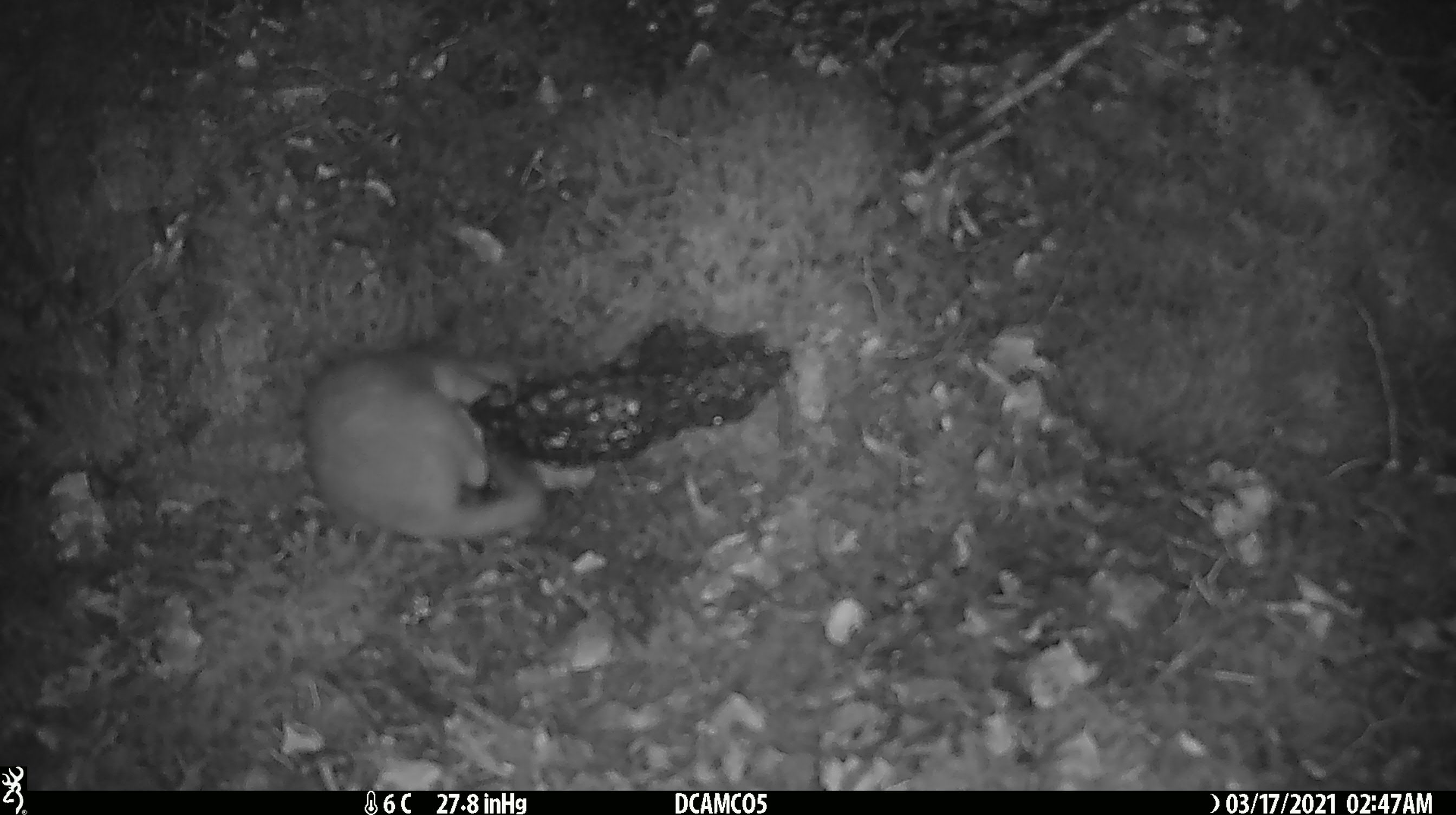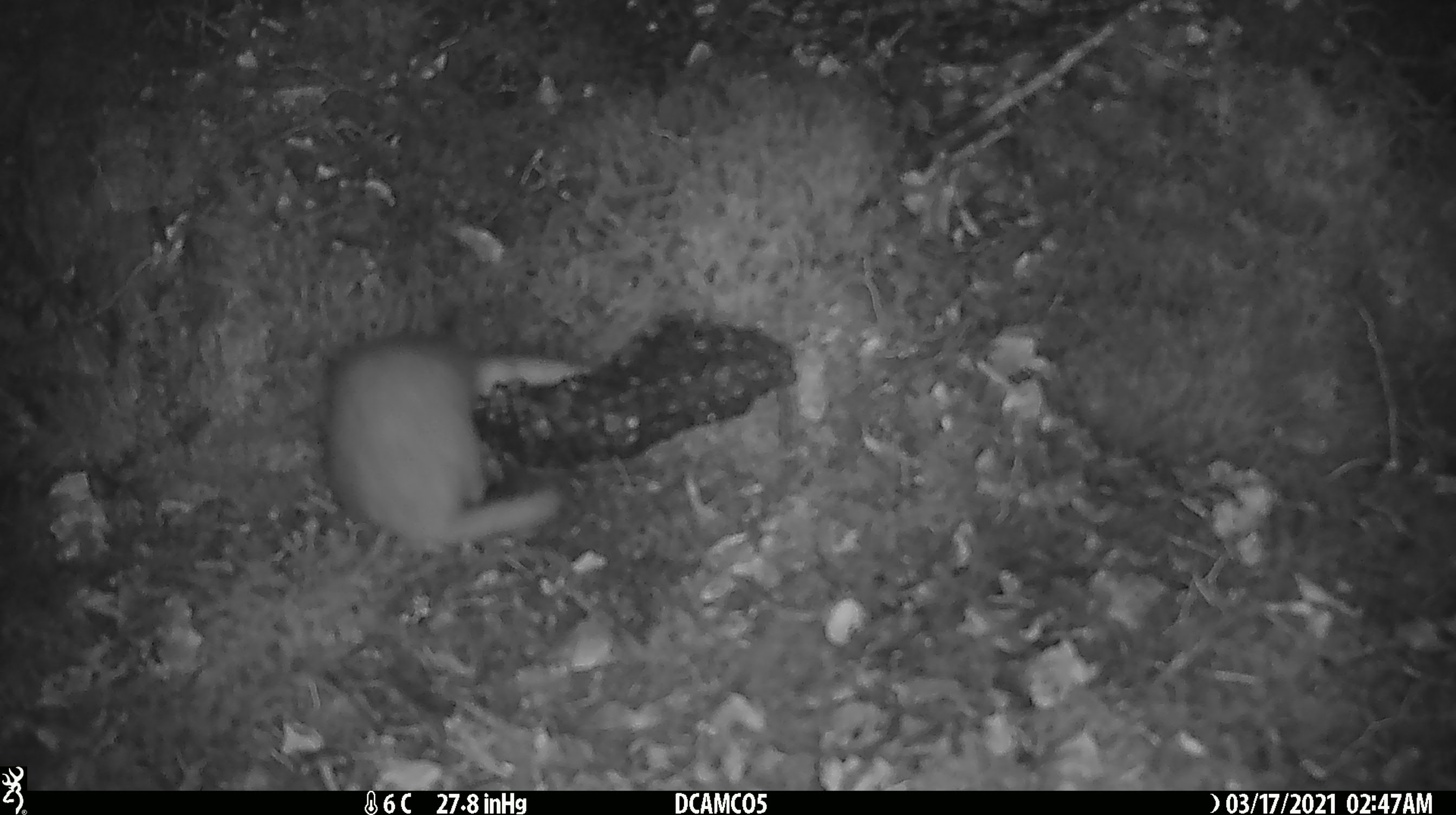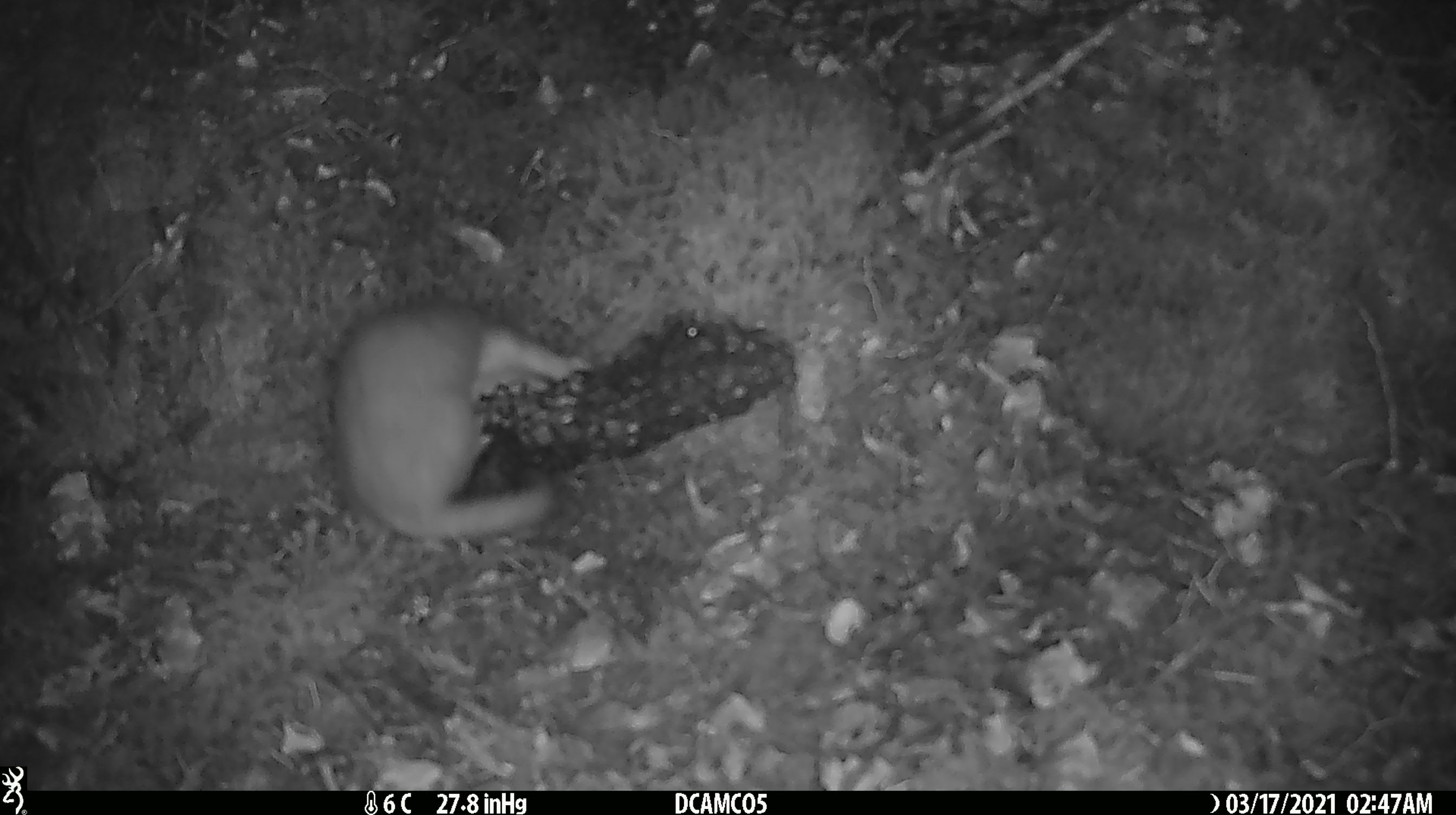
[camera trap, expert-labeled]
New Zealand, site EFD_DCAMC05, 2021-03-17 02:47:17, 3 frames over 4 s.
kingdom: Animalia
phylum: Chordata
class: Mammalia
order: Carnivora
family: Mustelidae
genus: Mustela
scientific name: Mustela erminea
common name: stoat